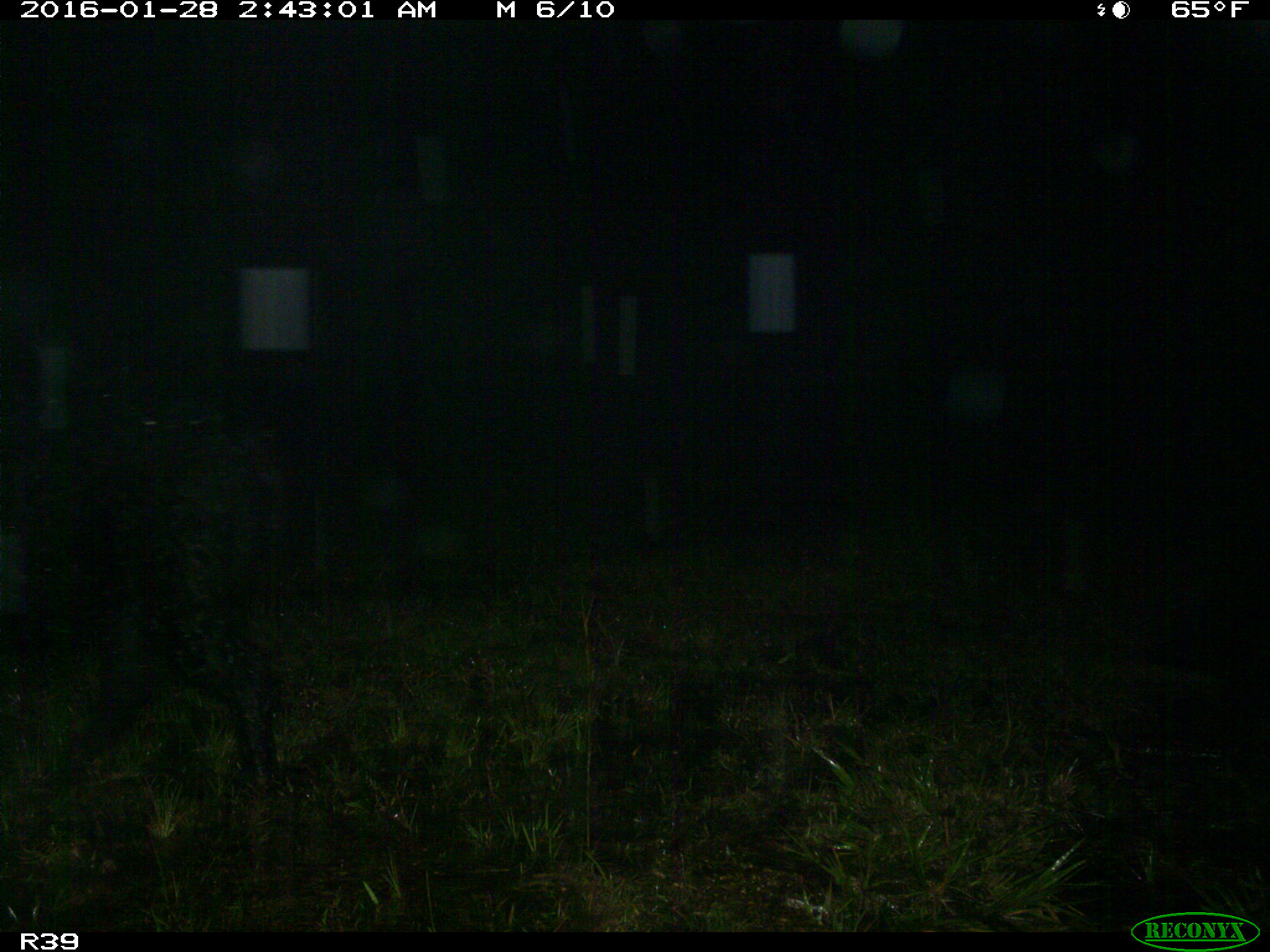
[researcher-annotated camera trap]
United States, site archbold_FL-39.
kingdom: Animalia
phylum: Chordata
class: Mammalia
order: Artiodactyla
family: Suidae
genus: Sus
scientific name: Sus scrofa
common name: wild boar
Sus scrofa (wild boar).